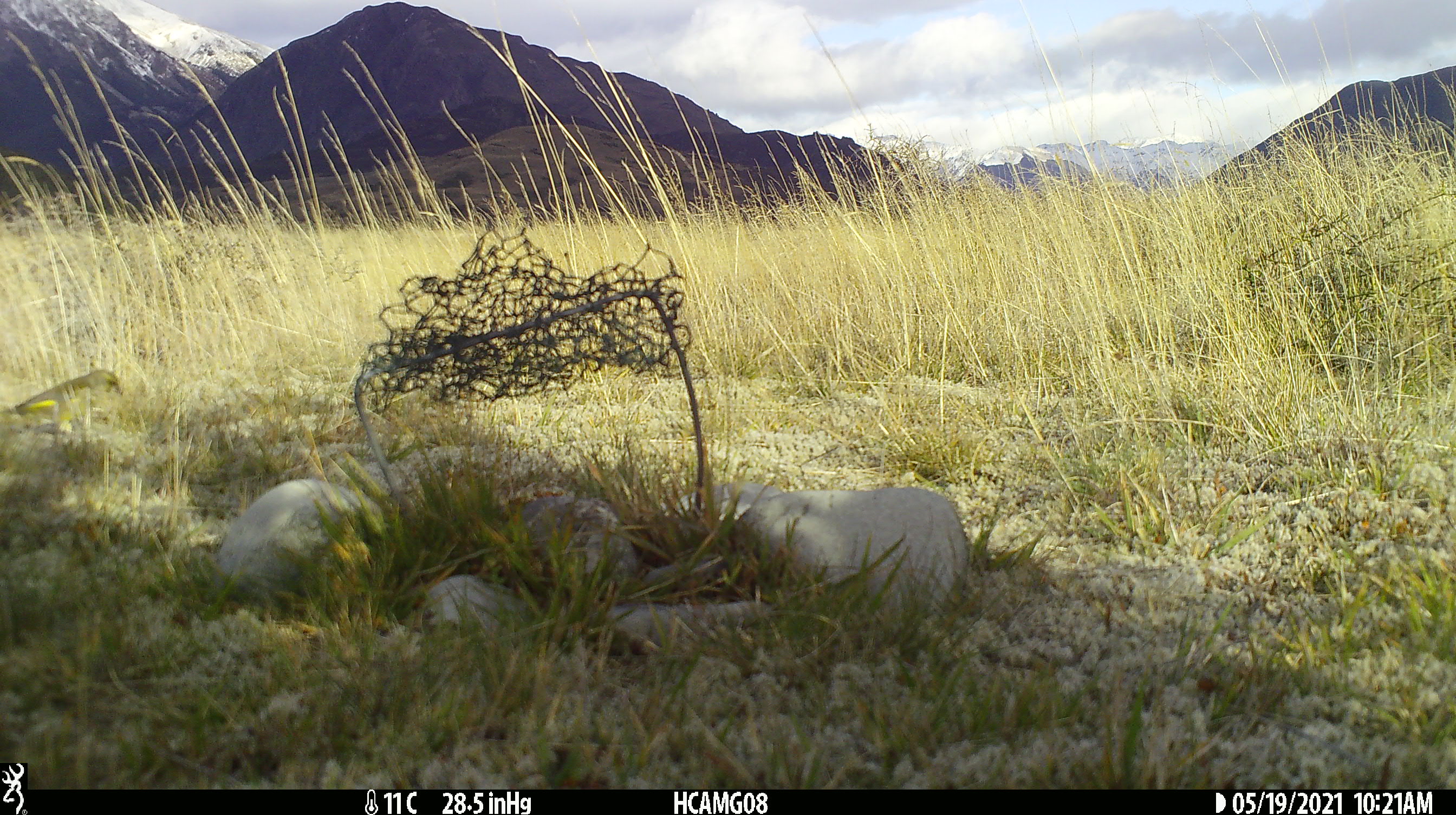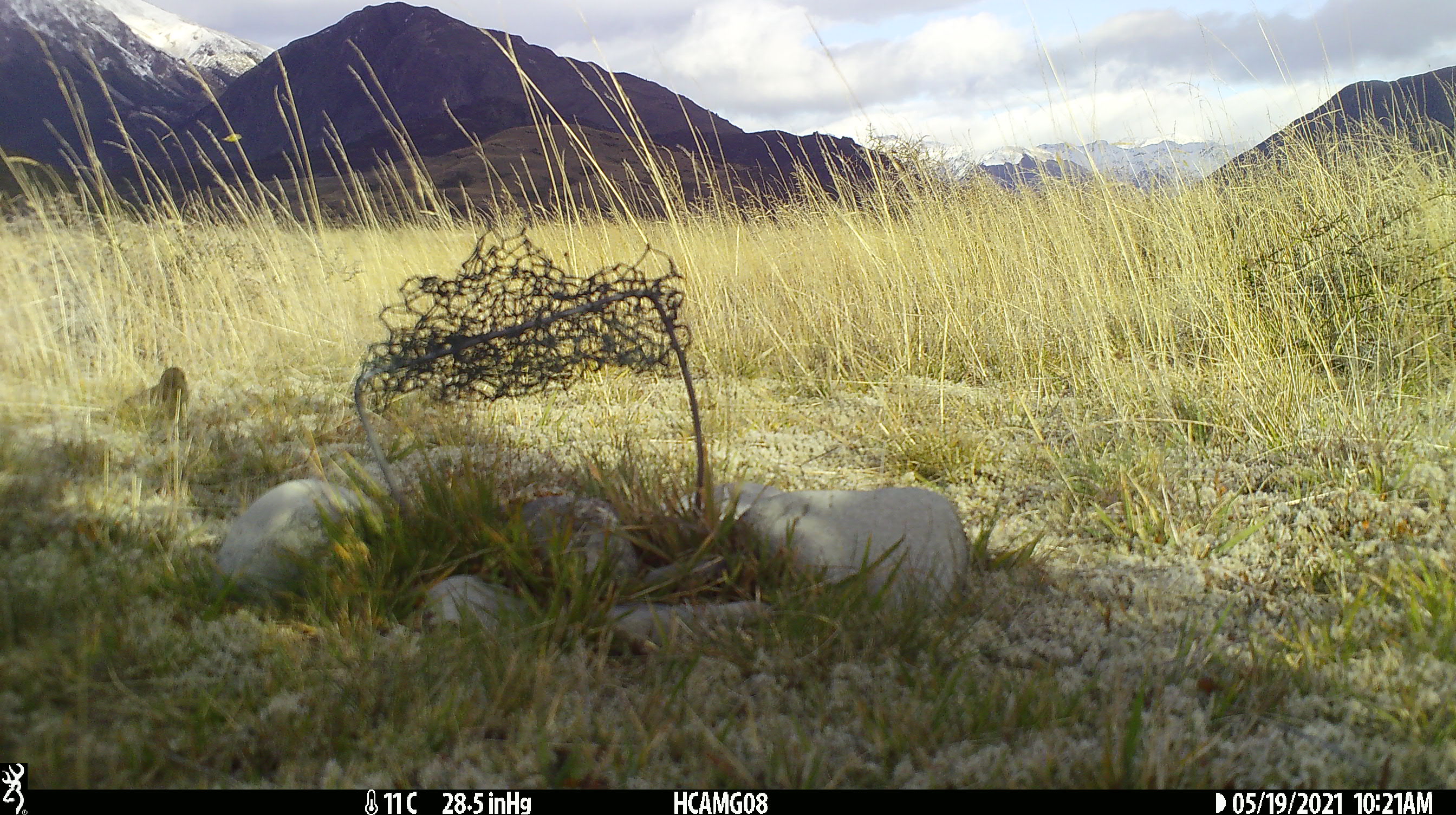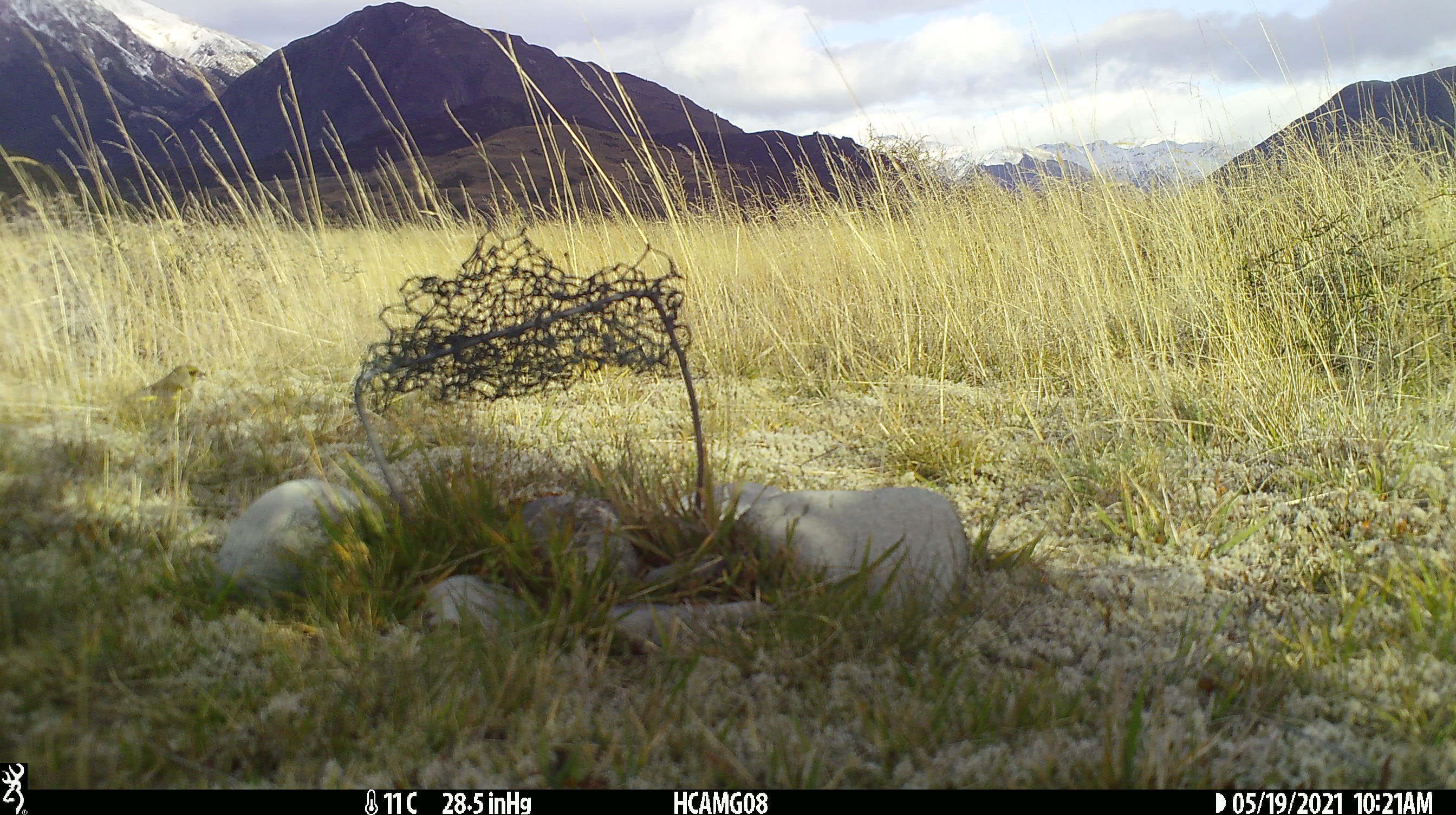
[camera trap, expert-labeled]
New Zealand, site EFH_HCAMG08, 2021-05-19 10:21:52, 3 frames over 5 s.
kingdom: Animalia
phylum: Chordata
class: Aves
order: Passeriformes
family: Fringillidae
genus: Chloris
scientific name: Chloris chloris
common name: greenfinch